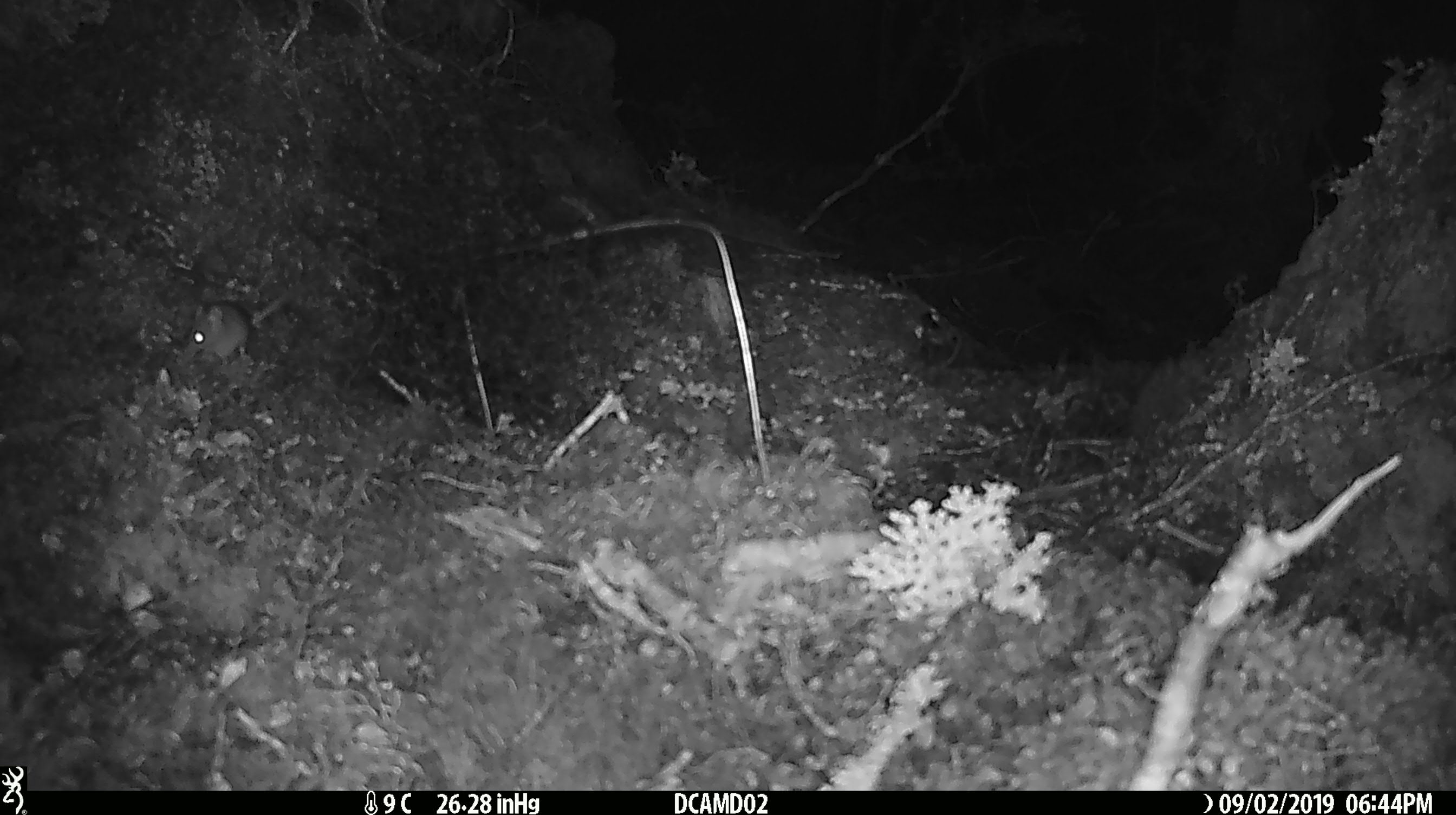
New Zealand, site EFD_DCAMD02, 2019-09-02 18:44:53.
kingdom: Animalia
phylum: Chordata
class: Mammalia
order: Rodentia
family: Muridae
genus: Mus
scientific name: Mus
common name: mouse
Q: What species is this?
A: Mouse (Mus).